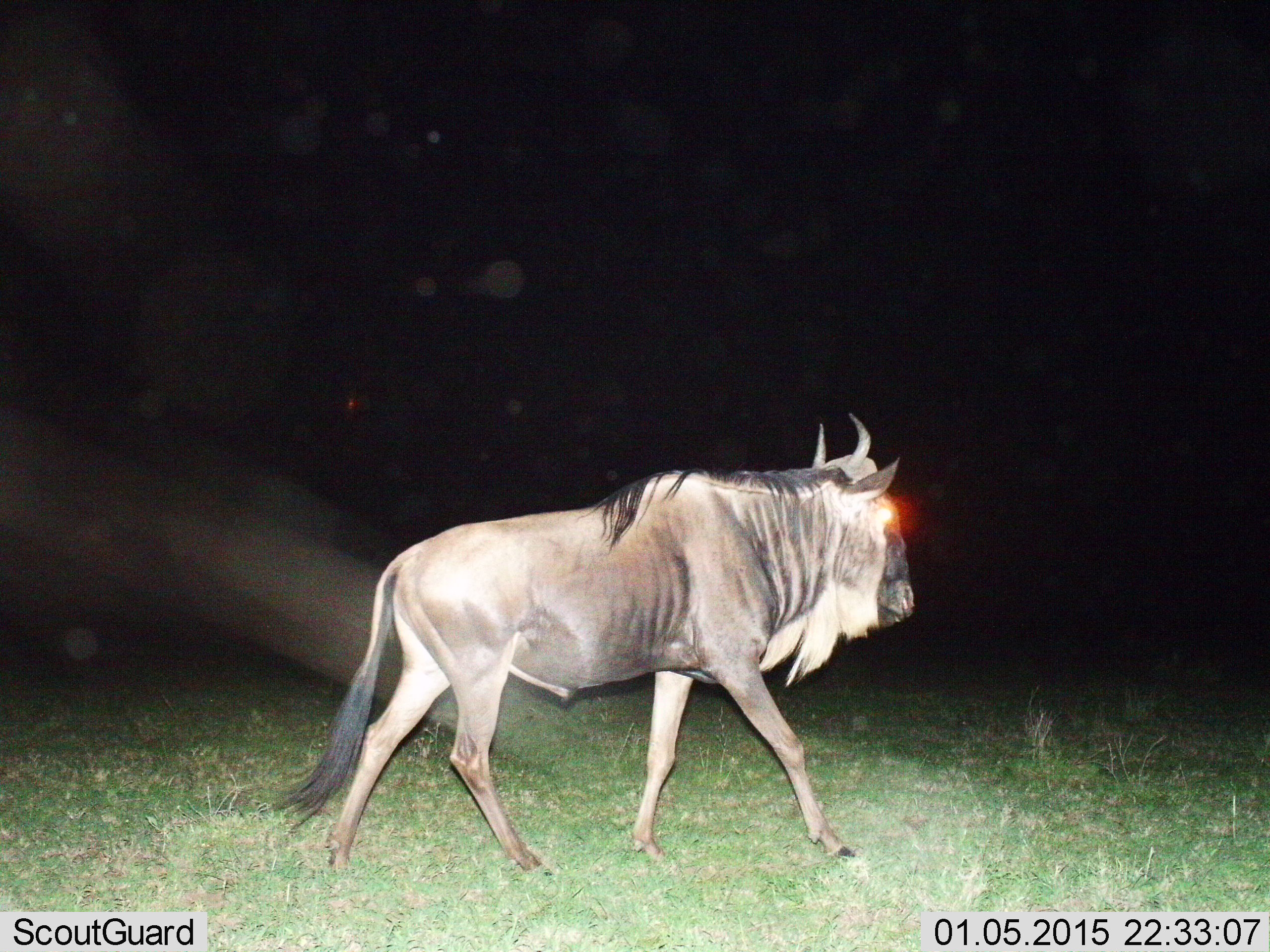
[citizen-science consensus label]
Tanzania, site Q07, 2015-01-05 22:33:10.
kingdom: Animalia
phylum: Chordata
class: Mammalia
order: Artiodactyla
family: Bovidae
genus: Connochaetes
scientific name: Connochaetes taurinus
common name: blue wildebeest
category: wildebeest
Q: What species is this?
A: Wildebeest (blue wildebeest) (Connochaetes taurinus).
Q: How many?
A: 1.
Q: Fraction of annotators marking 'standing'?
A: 20%.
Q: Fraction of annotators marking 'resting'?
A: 0%.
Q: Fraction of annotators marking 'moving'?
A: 90%.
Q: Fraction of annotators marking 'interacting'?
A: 0%.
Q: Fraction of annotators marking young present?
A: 0%.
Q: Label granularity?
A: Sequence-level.